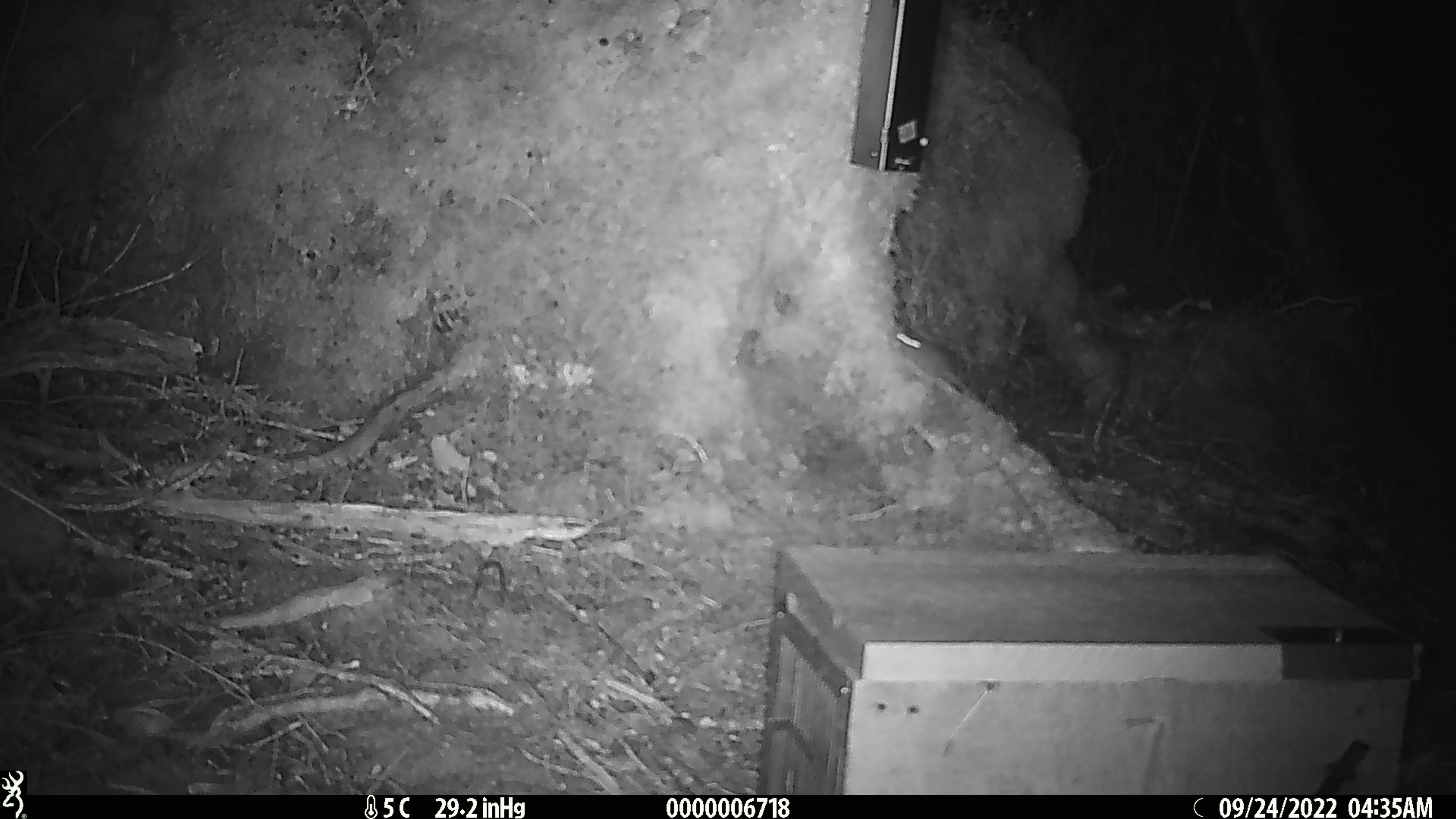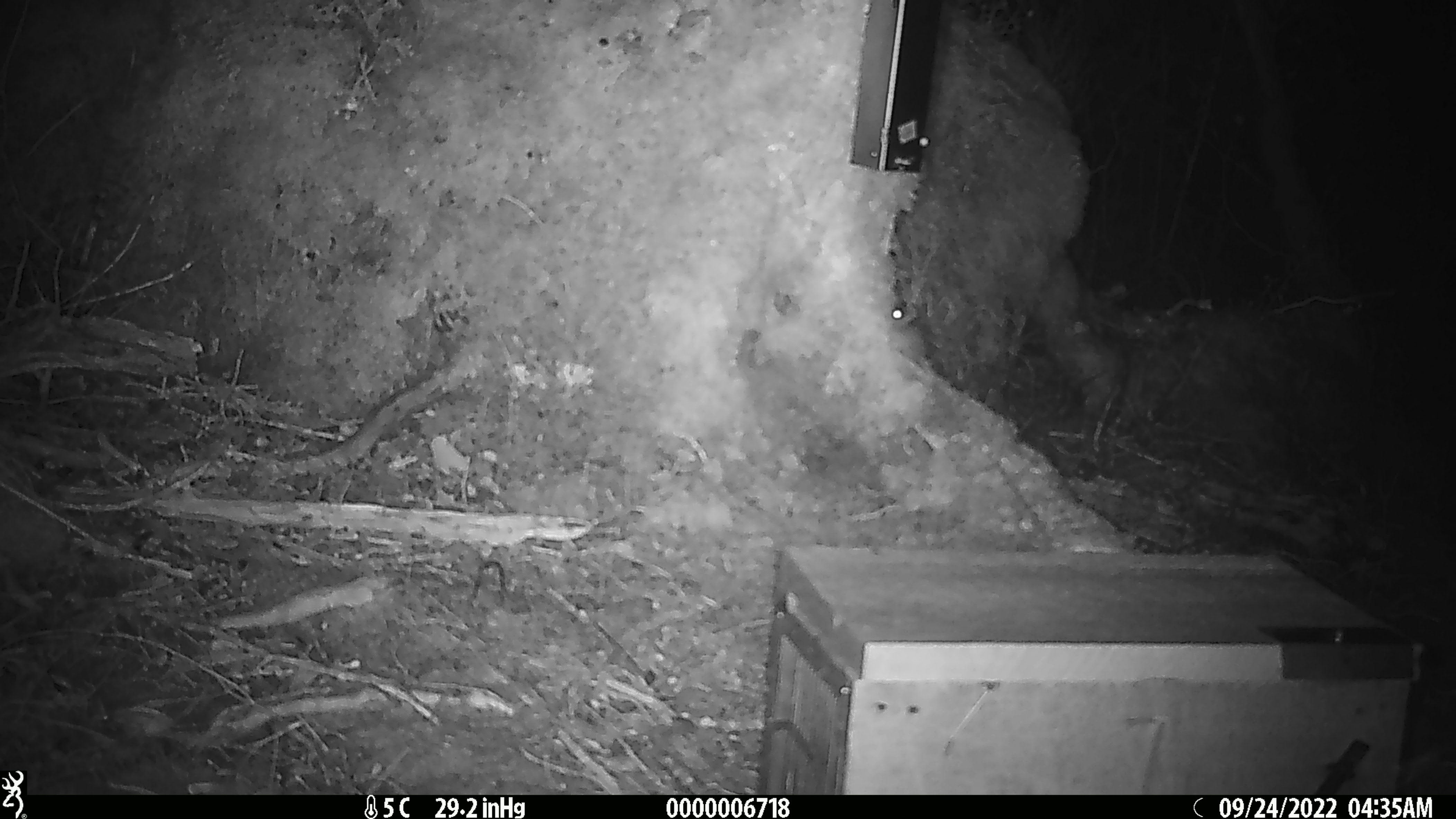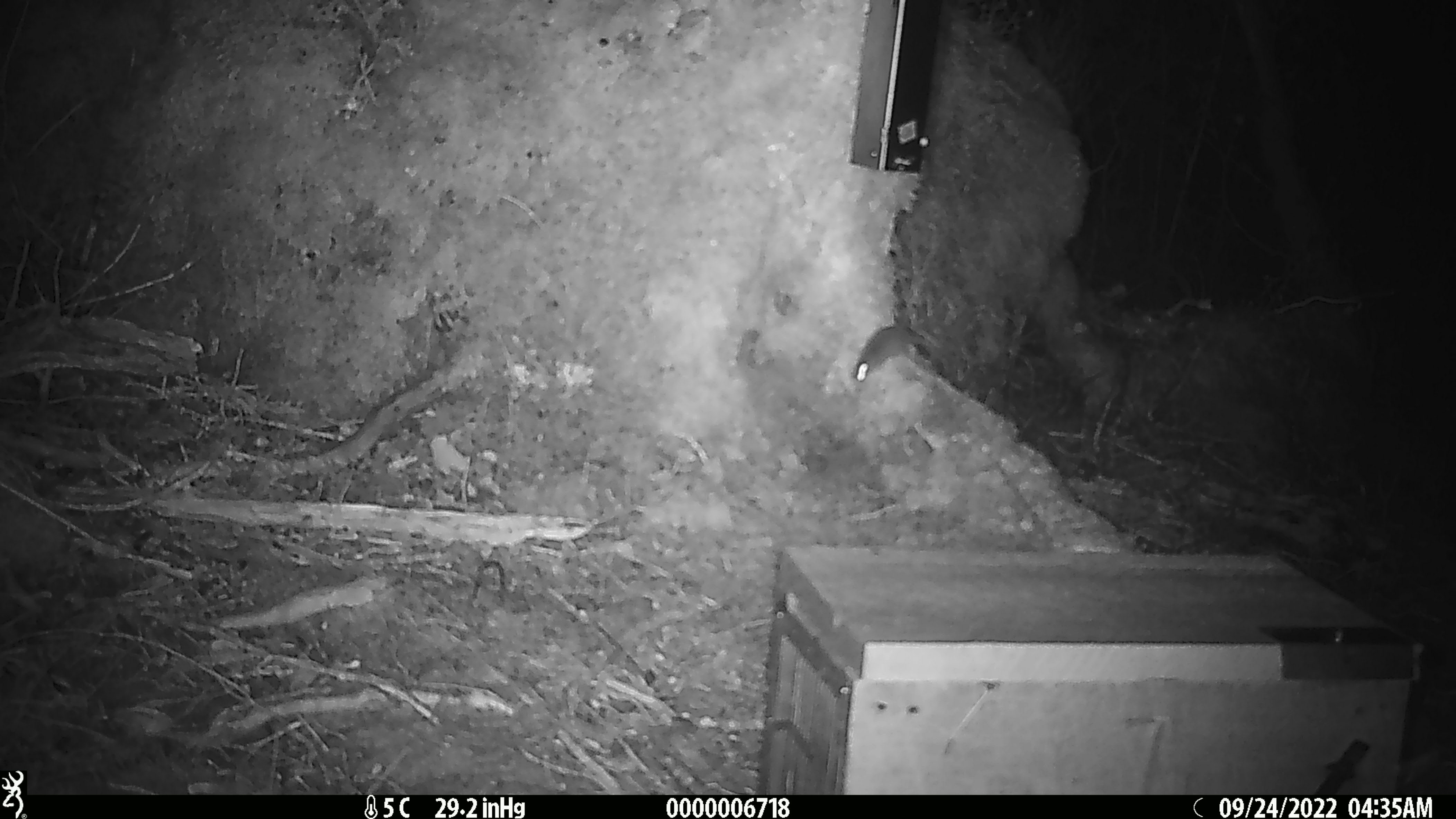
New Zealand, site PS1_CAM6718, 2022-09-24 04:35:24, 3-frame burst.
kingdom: Animalia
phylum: Chordata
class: Mammalia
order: Rodentia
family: Muridae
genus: Mus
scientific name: Mus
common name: mouse